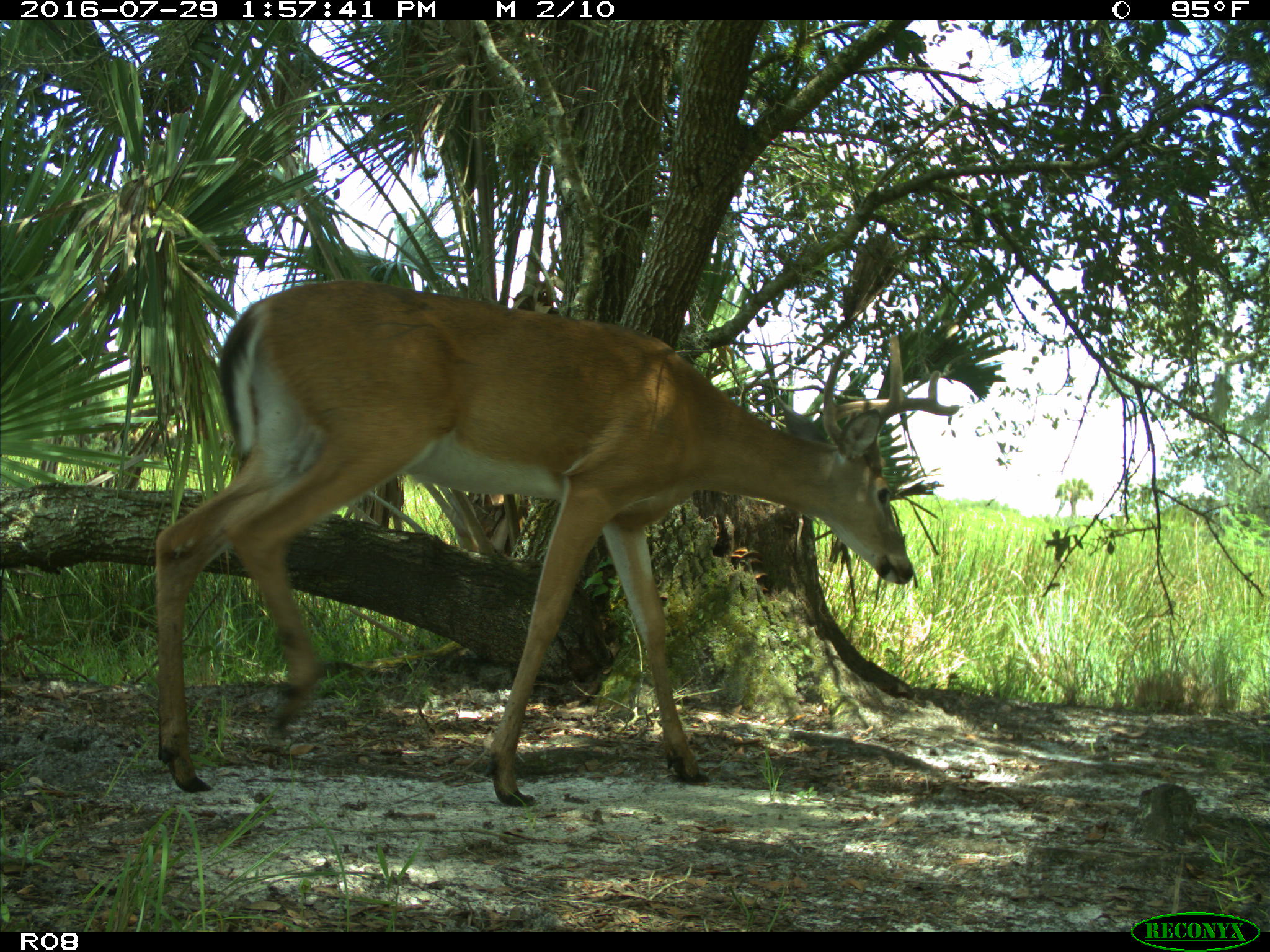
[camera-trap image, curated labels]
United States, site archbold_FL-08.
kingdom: Animalia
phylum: Chordata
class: Mammalia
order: Artiodactyla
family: Cervidae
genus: Odocoileus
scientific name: Odocoileus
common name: deer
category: unidentified deer